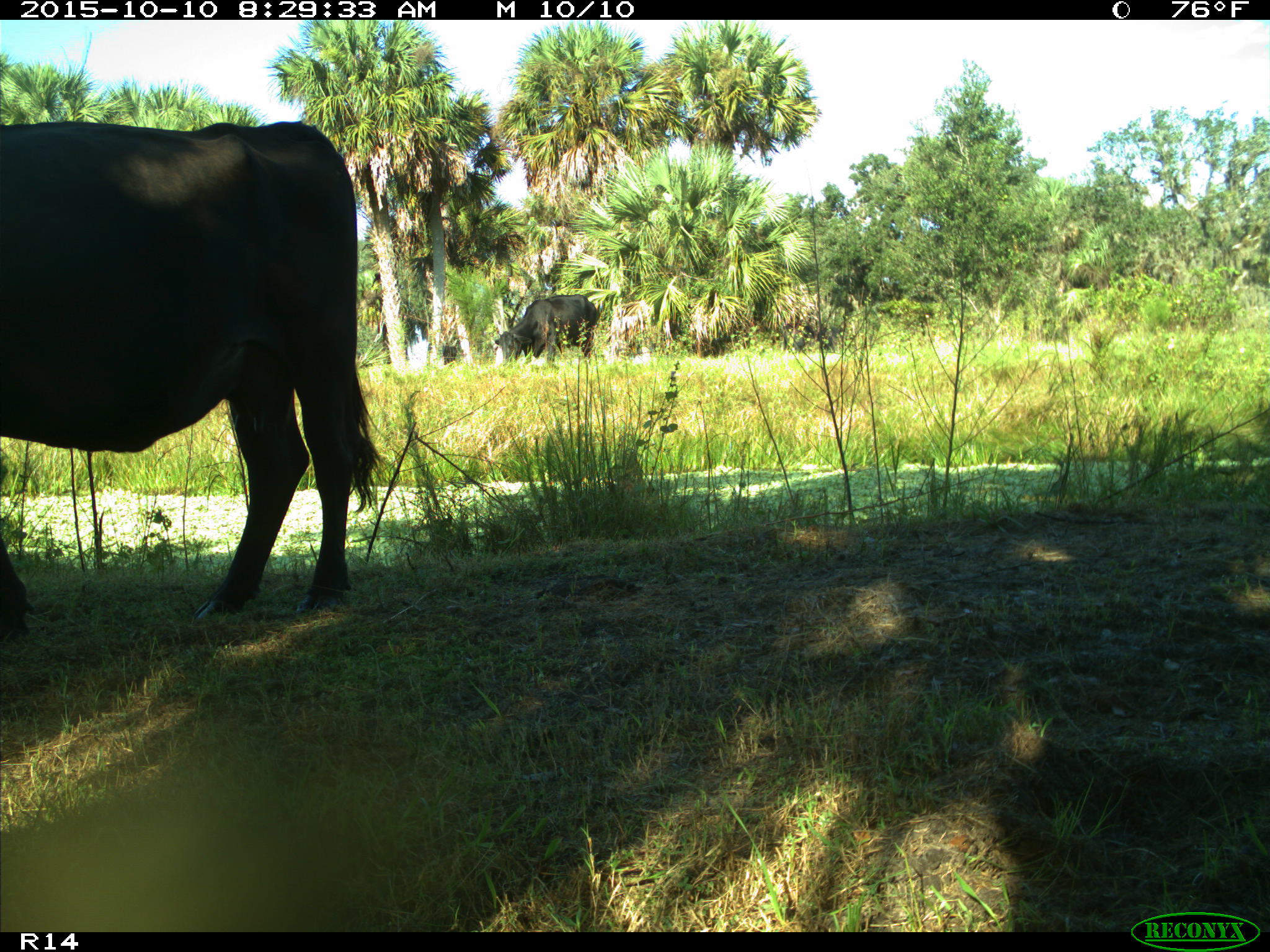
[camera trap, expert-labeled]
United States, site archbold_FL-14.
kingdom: Animalia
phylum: Chordata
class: Mammalia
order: Artiodactyla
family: Bovidae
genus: Bos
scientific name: Bos taurus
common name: domestic cow